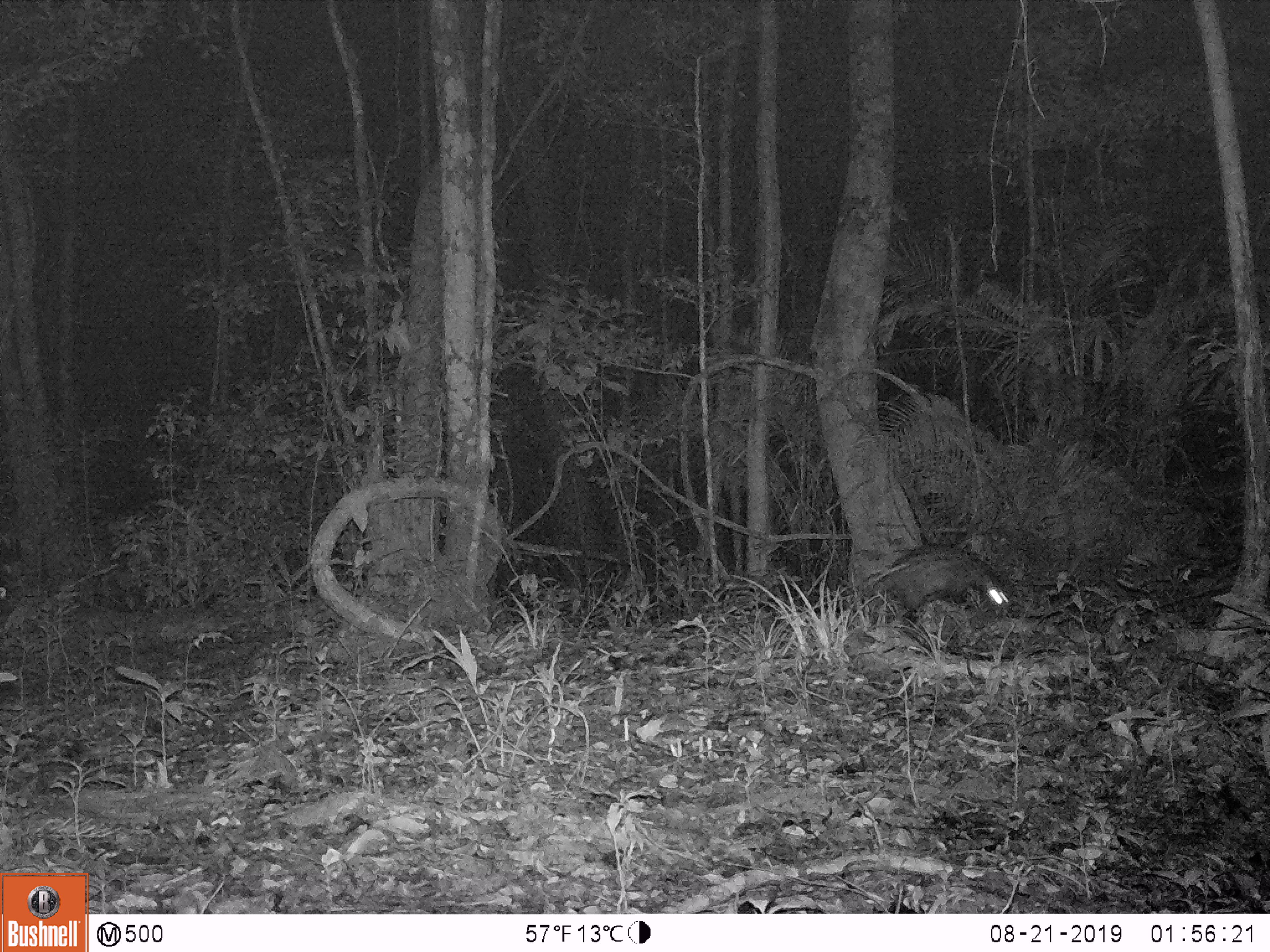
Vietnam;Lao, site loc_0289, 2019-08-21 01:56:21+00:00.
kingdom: Animalia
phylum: Chordata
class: Mammalia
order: Carnivora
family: Viverridae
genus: Paradoxurus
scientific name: Paradoxurus hermaphroditus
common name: common palm civet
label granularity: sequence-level